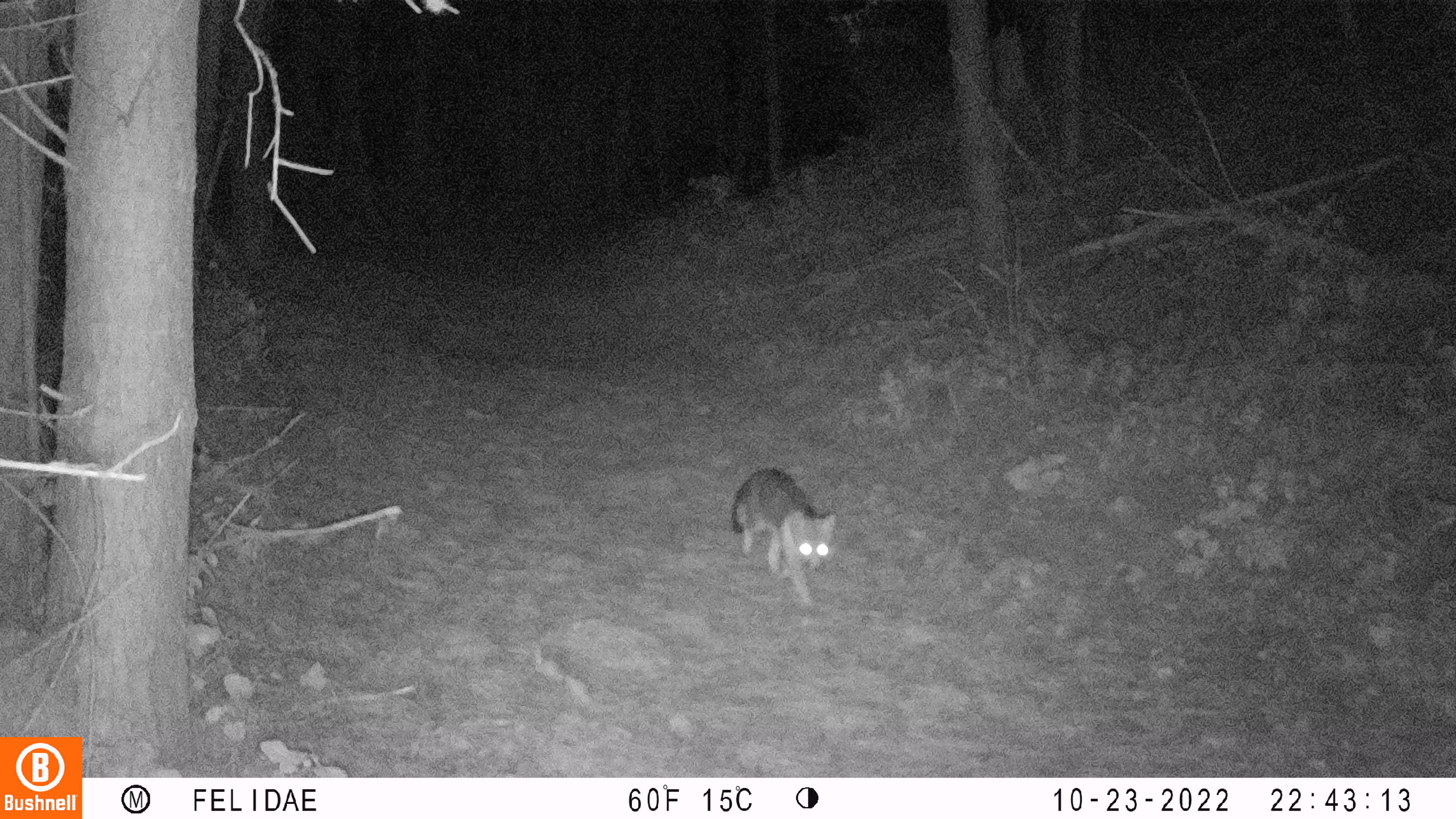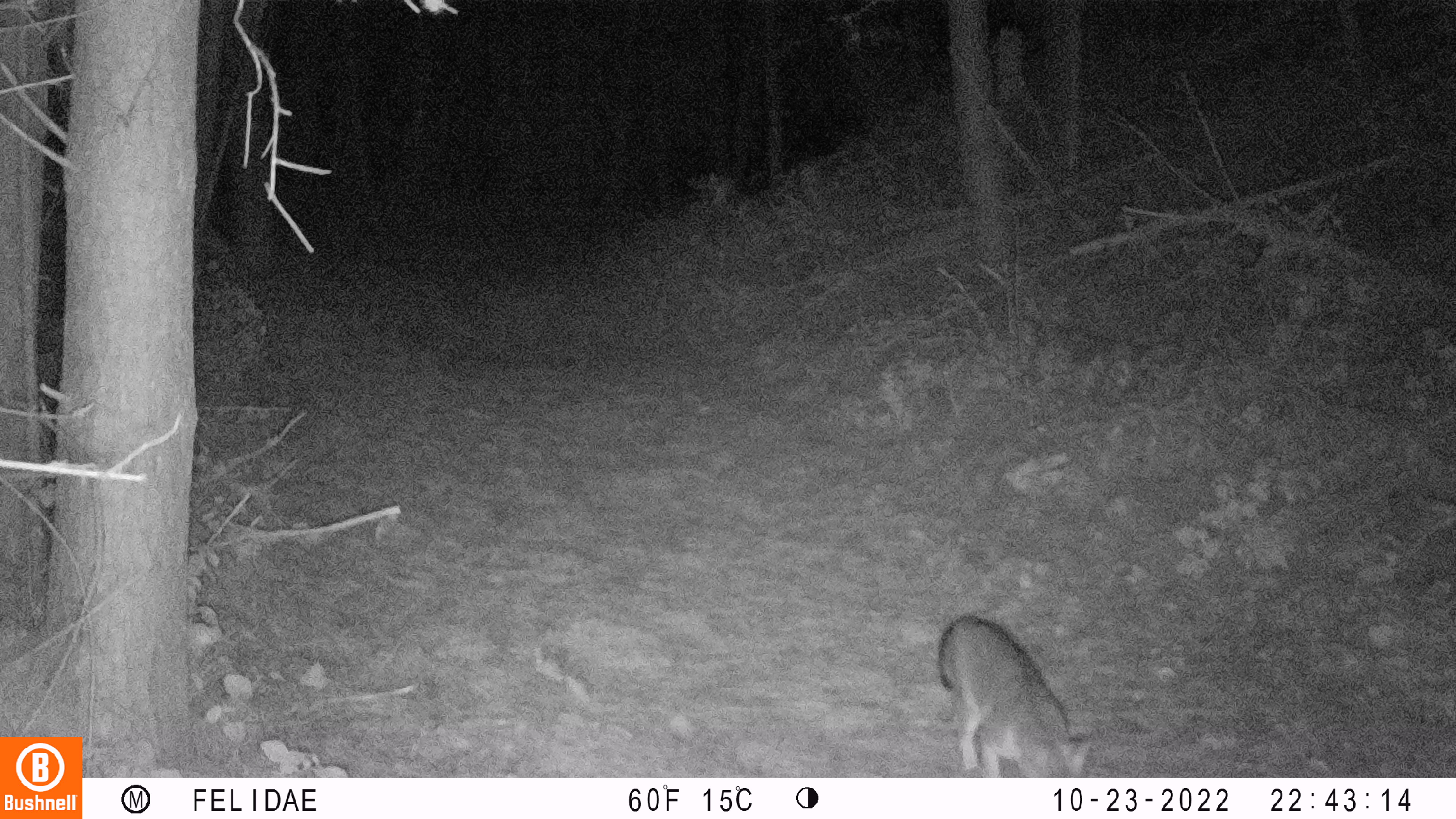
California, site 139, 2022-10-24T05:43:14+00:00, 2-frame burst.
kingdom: Animalia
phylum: Chordata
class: Mammalia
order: Carnivora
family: Canidae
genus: Urocyon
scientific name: Urocyon cinereoargenteus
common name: gray fox